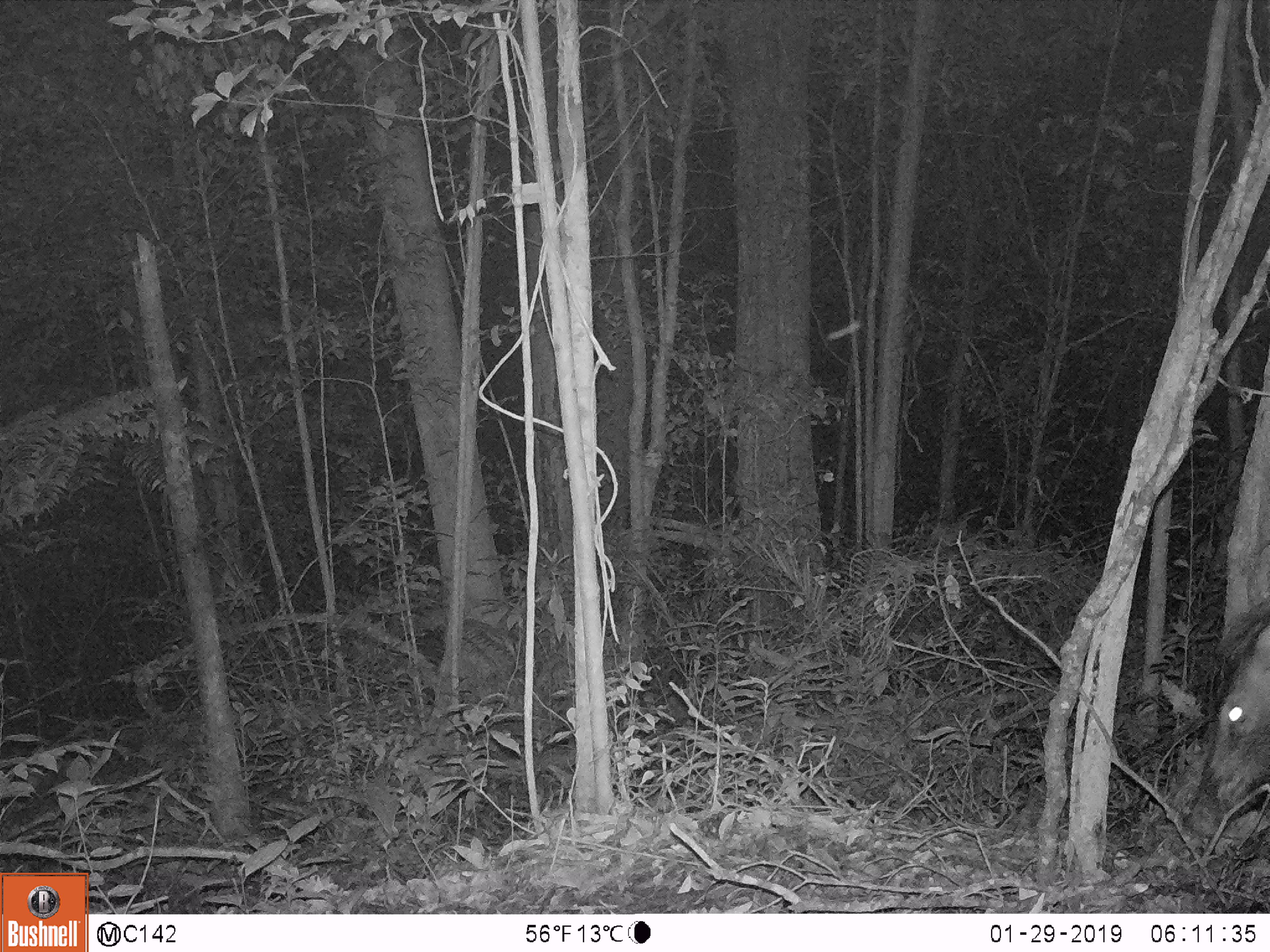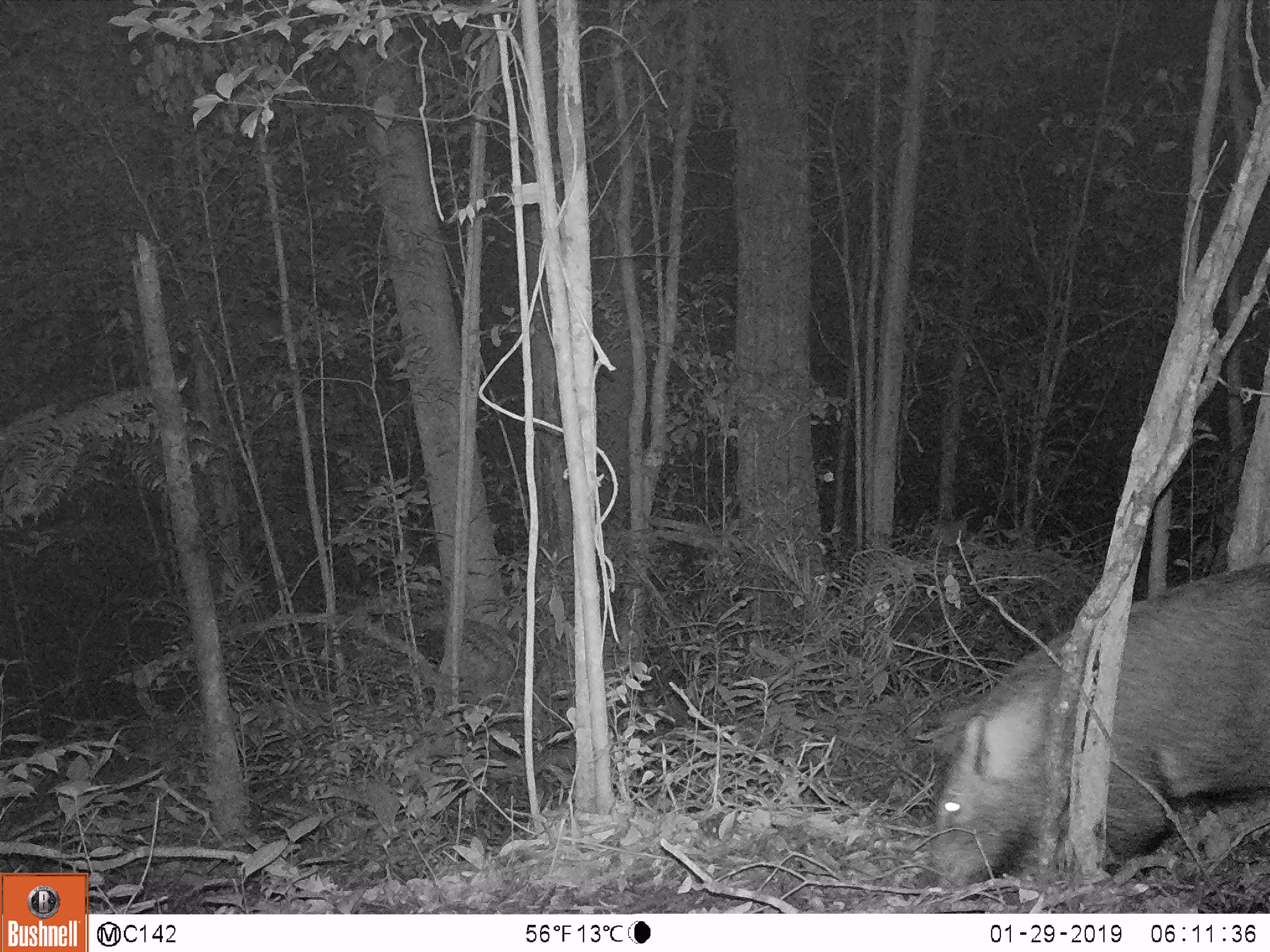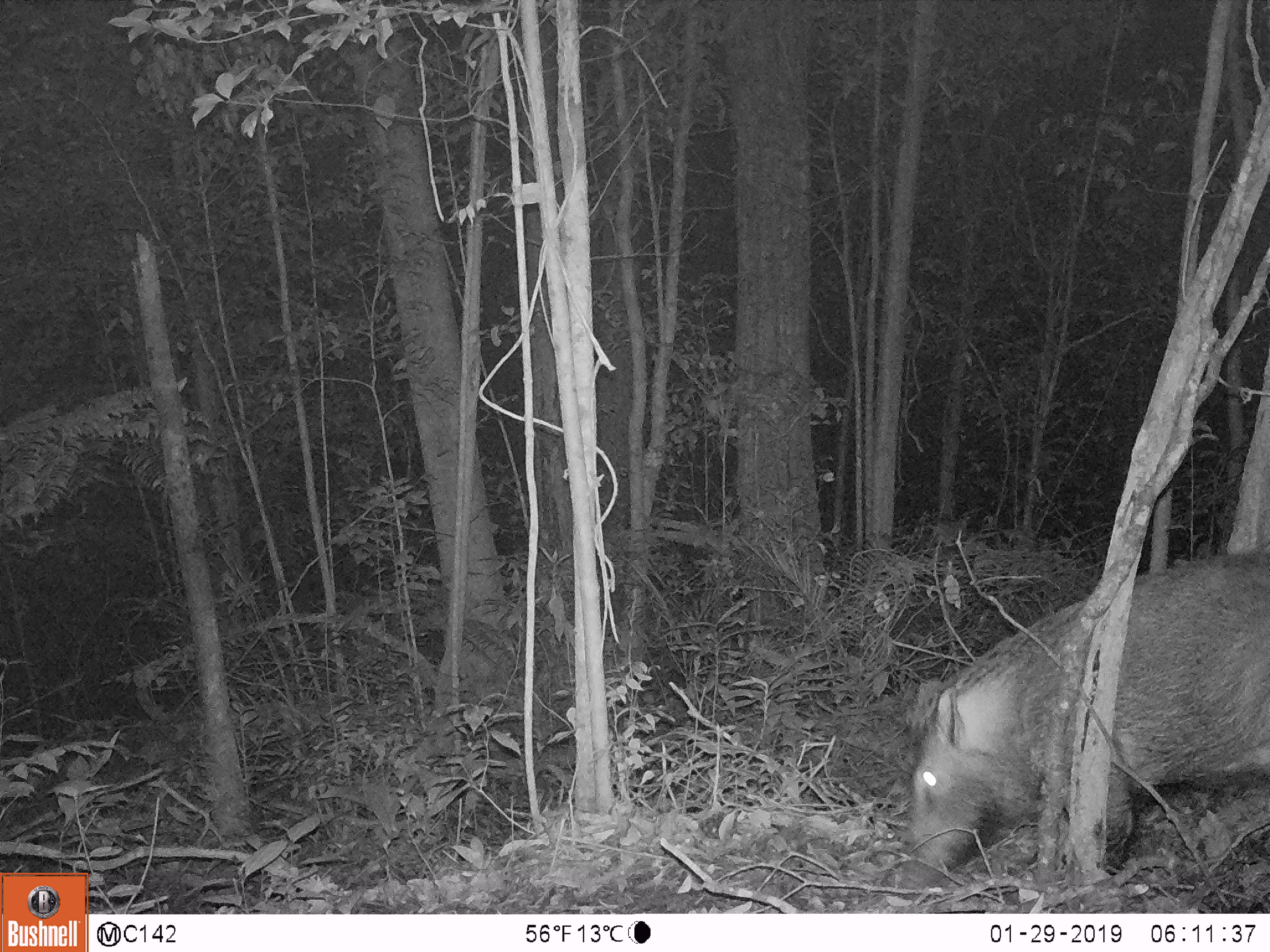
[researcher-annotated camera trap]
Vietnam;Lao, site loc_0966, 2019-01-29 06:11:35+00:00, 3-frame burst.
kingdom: Animalia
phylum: Chordata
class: Mammalia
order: Artiodactyla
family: Suidae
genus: Sus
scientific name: Sus scrofa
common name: eurasian wild pig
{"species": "eurasian wild pig (Sus scrofa)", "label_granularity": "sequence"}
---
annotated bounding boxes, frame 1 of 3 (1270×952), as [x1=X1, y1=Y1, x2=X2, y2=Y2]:
eurasian wild pig: [x1=1180, y1=604, x2=1270, y2=835]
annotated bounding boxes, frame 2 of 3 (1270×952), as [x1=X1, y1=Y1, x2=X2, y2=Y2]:
eurasian wild pig: [x1=927, y1=560, x2=1270, y2=890]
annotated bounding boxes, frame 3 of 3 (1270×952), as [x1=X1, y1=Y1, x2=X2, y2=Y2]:
eurasian wild pig: [x1=892, y1=552, x2=1270, y2=902]